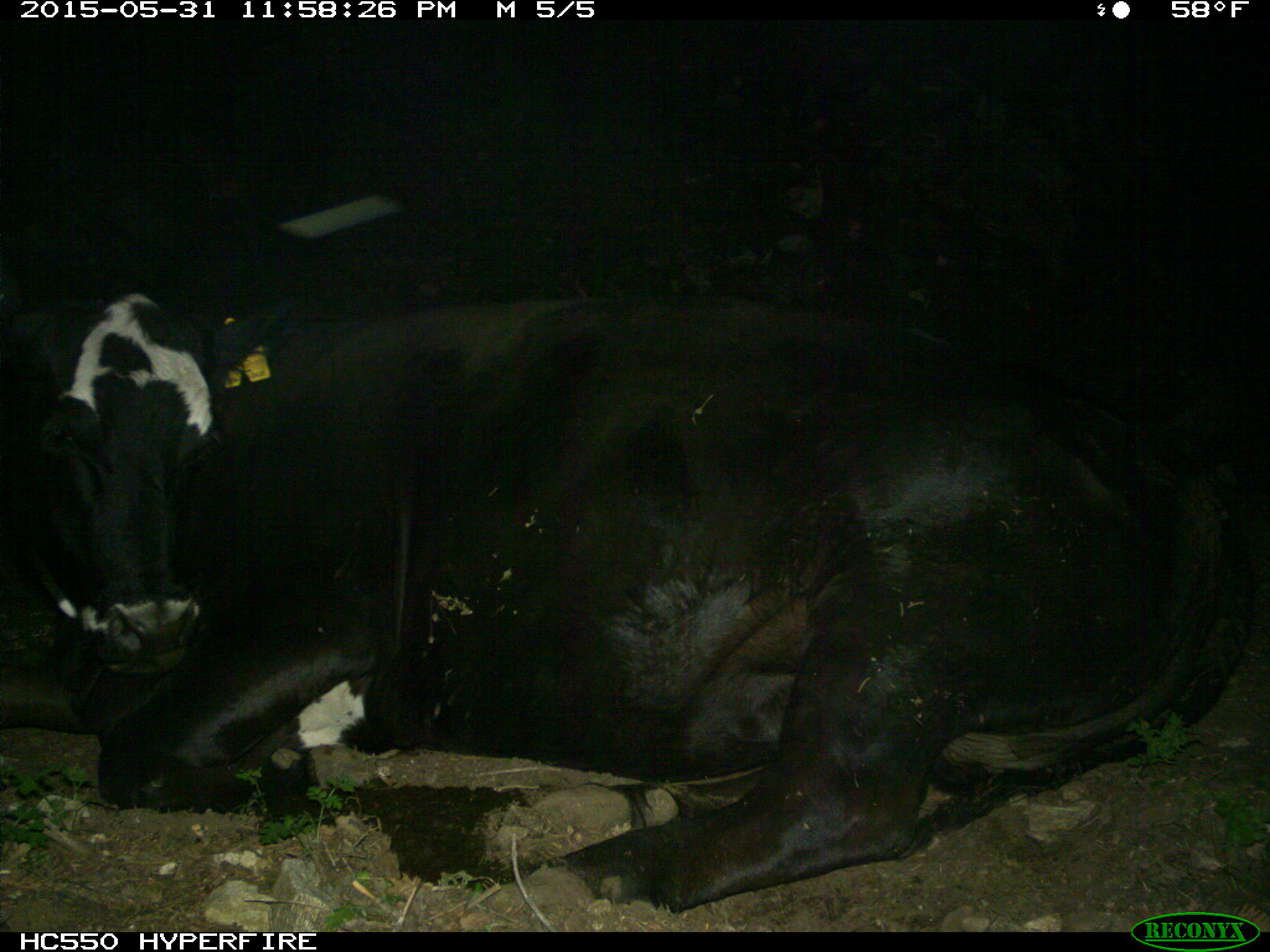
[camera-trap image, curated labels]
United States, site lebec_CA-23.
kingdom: Animalia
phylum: Chordata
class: Mammalia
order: Artiodactyla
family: Bovidae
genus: Bos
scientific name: Bos taurus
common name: domestic cow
Bos taurus (domestic cow).